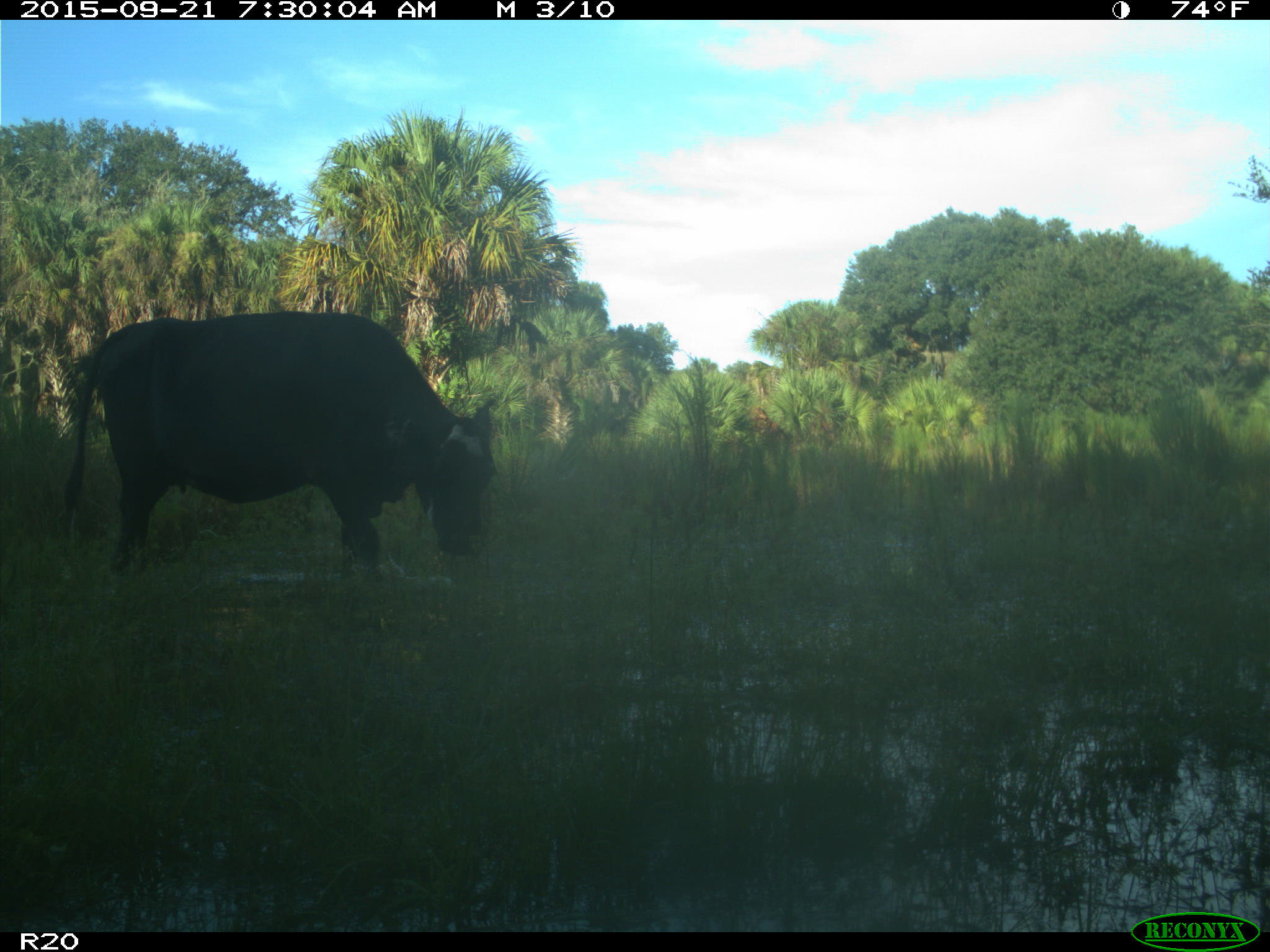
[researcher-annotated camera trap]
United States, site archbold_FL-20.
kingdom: Animalia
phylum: Chordata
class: Mammalia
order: Artiodactyla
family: Bovidae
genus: Bos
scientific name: Bos taurus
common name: domestic cow